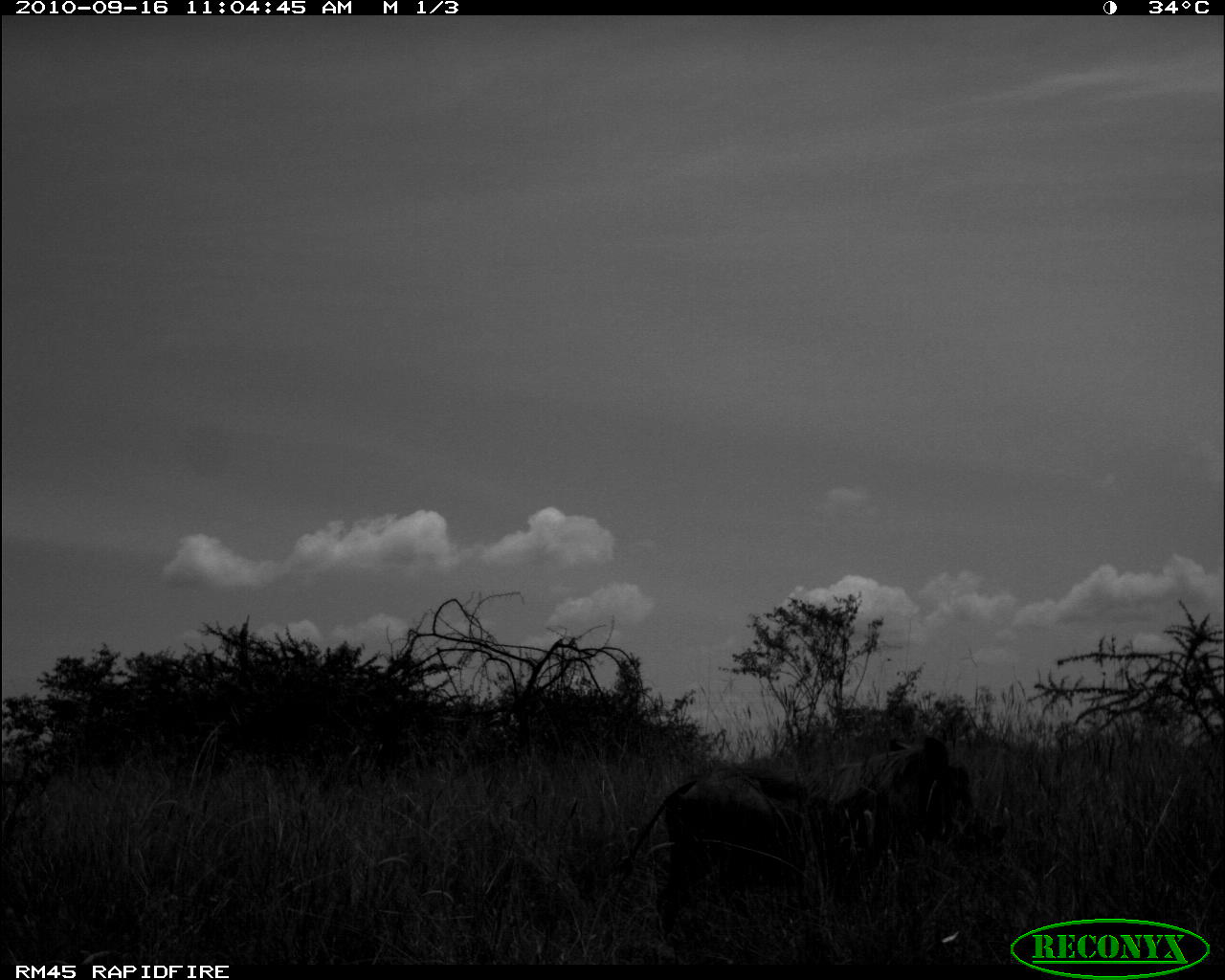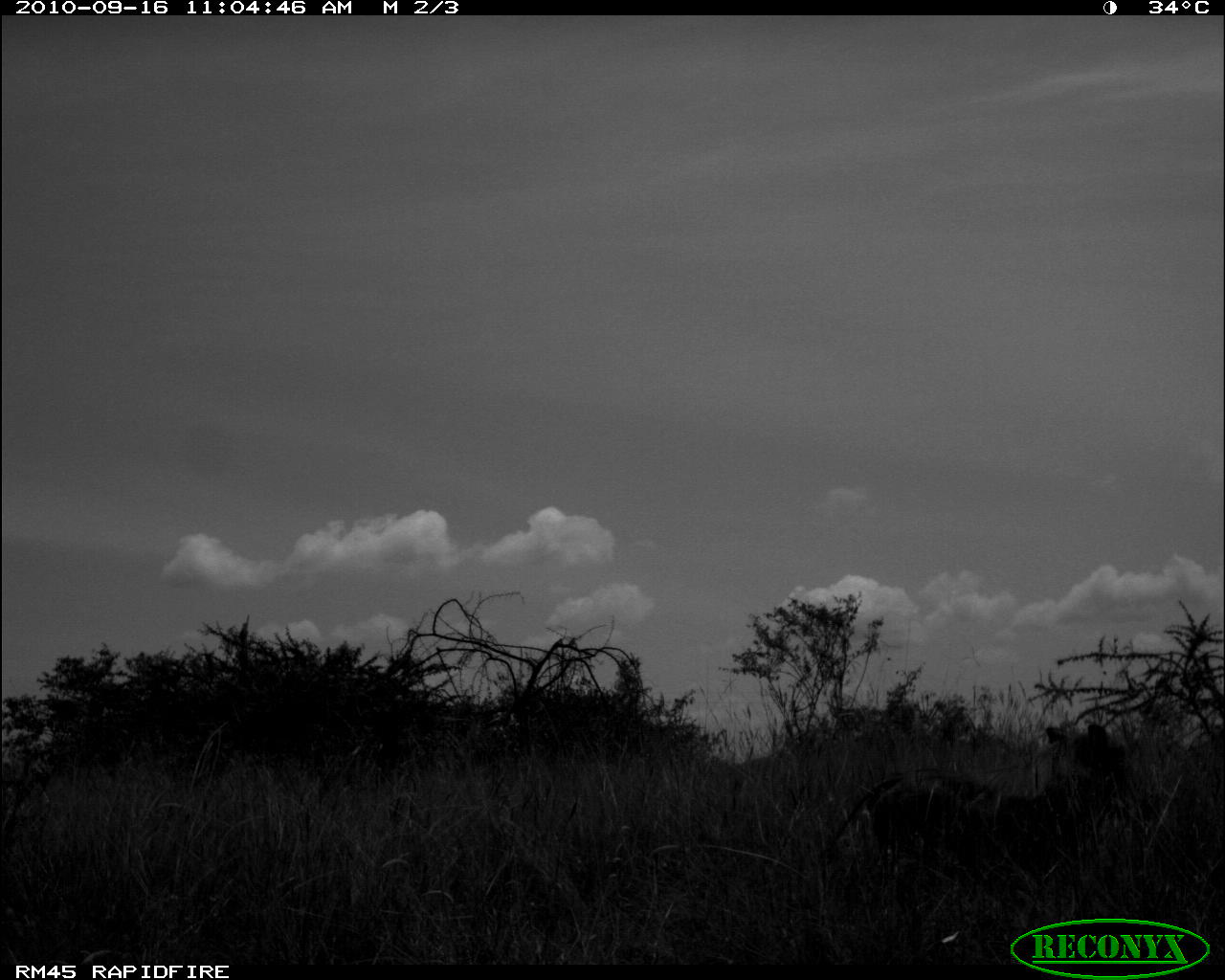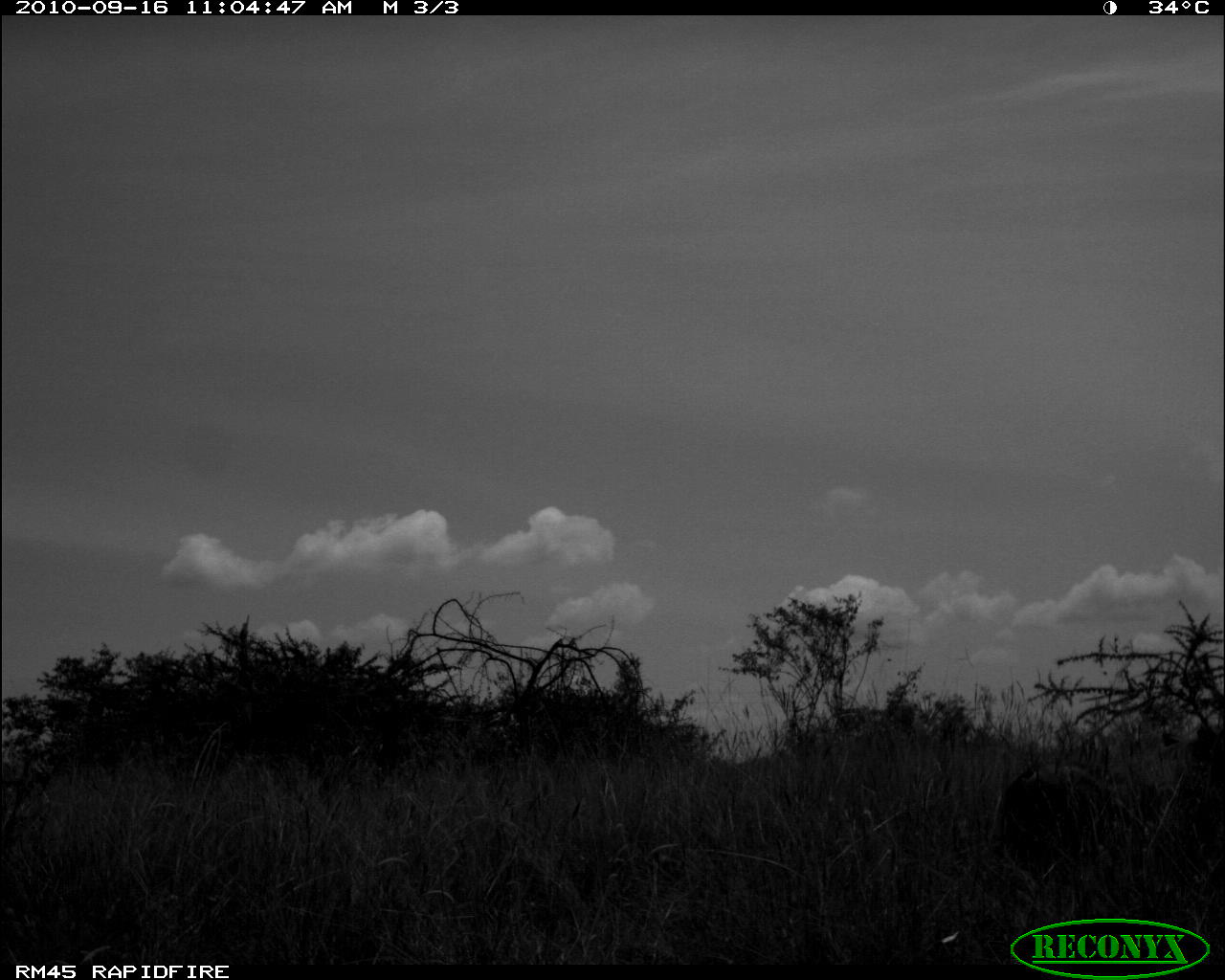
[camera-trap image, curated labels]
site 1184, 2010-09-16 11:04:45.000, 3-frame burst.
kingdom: Animalia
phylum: Chordata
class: Mammalia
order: Artiodactyla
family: Suidae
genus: Phacochoerus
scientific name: Phacochoerus africanus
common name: common warthog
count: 1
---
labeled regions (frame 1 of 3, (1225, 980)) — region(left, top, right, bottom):
phacochoerus africanus: region(609, 736, 1007, 951)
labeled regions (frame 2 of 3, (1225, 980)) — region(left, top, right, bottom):
phacochoerus africanus: region(819, 721, 1134, 934)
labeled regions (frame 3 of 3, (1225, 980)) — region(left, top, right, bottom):
phacochoerus africanus: region(997, 765, 1133, 877)